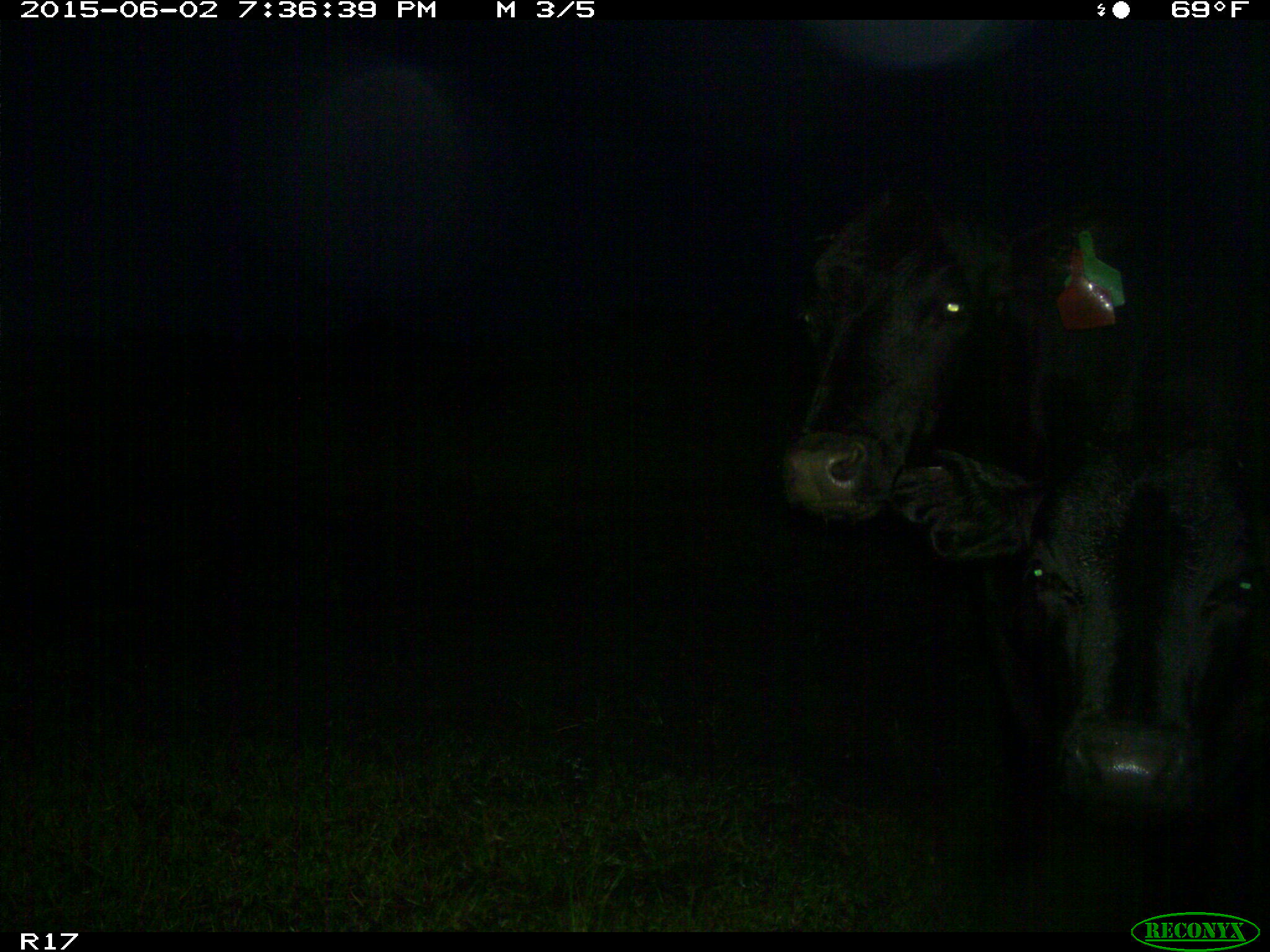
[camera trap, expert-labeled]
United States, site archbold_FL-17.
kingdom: Animalia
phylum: Chordata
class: Mammalia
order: Artiodactyla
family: Bovidae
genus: Bos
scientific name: Bos taurus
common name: domestic cow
Bos taurus (domestic cow).